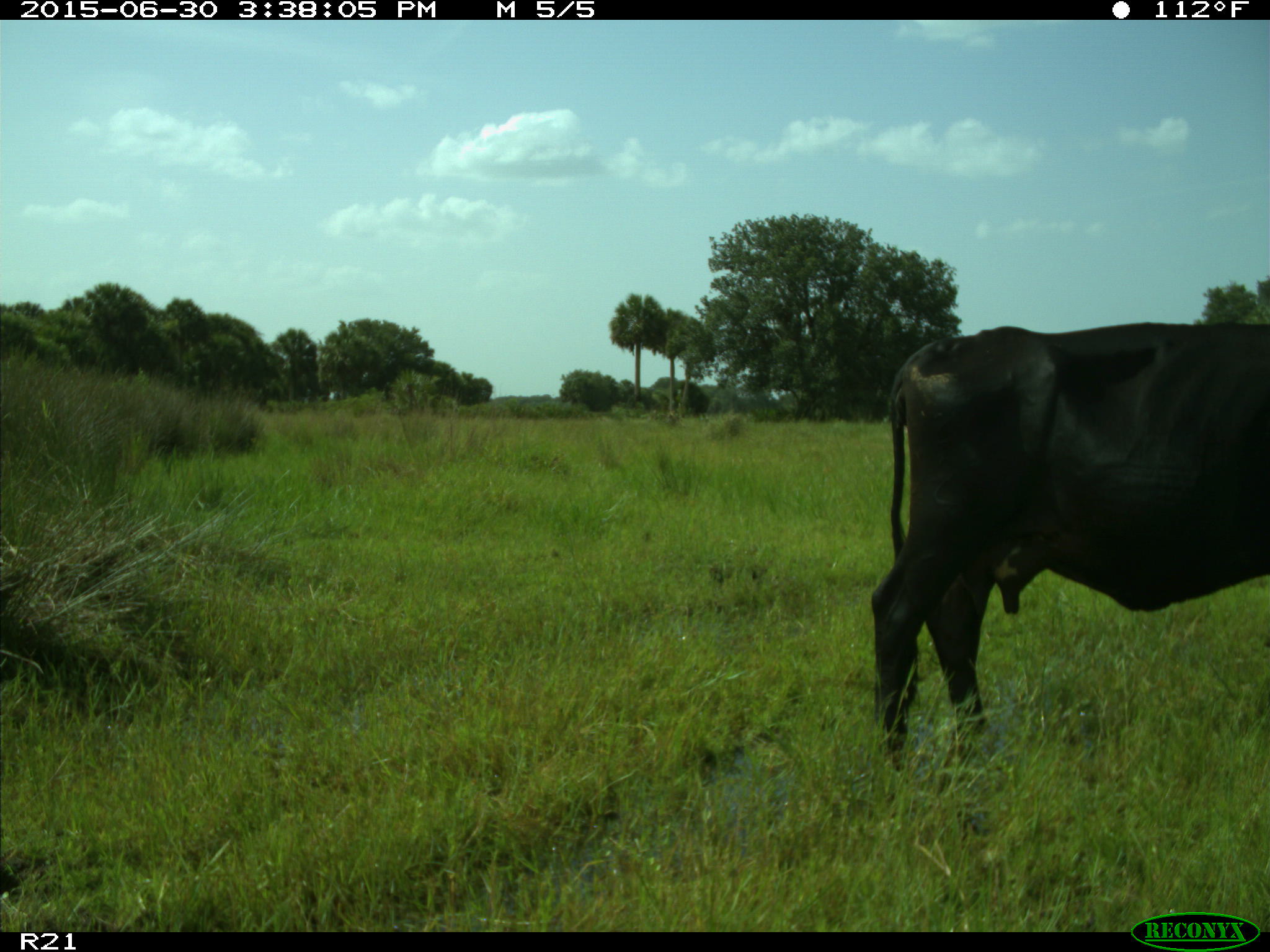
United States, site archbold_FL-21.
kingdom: Animalia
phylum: Chordata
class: Mammalia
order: Artiodactyla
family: Bovidae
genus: Bos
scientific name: Bos taurus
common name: domestic cow